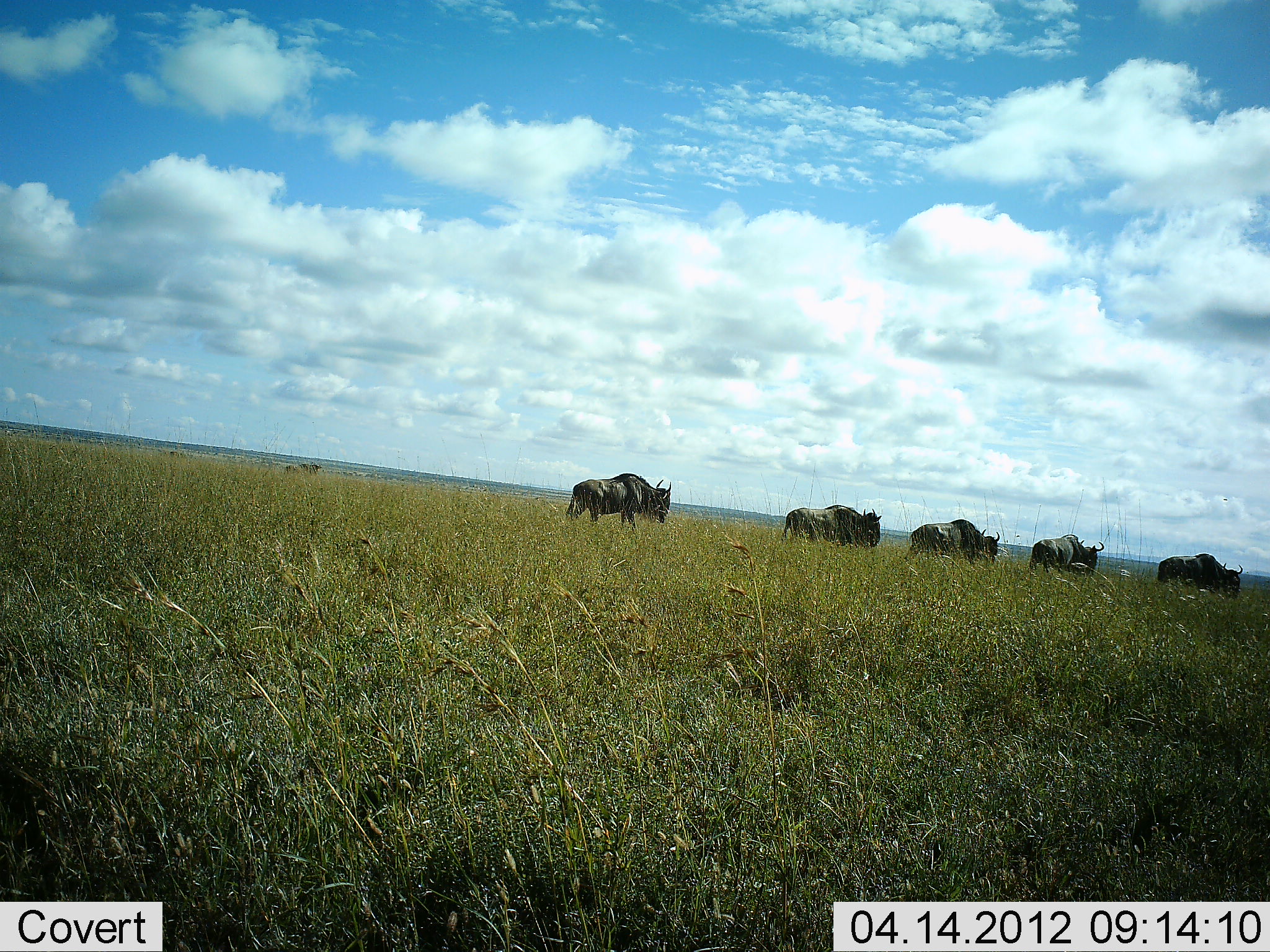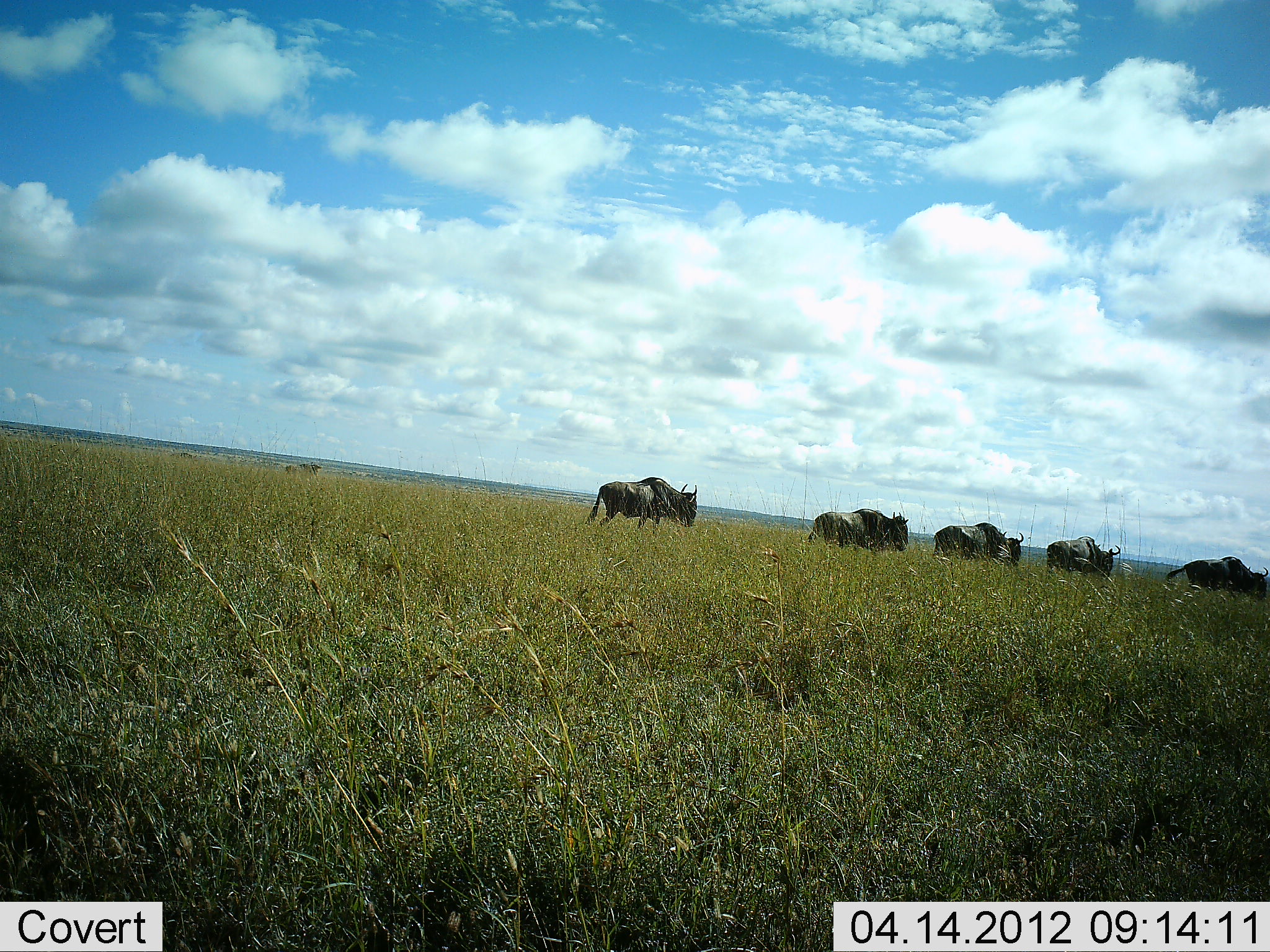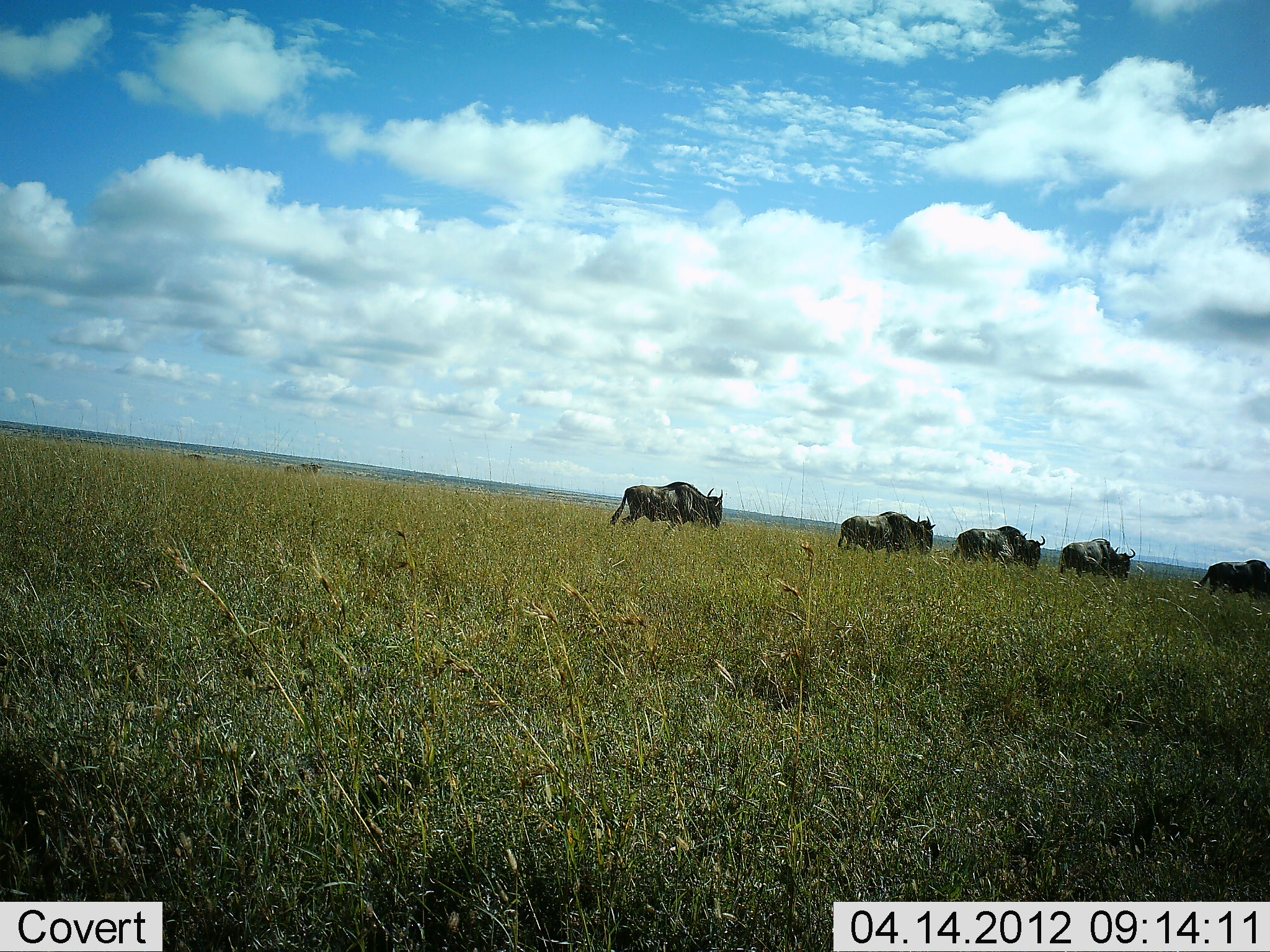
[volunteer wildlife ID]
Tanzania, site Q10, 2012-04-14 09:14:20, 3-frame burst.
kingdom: Animalia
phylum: Chordata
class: Mammalia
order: Artiodactyla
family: Bovidae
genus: Connochaetes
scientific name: Connochaetes taurinus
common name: blue wildebeest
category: wildebeest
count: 5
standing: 0%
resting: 0%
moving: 100%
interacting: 0%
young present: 0%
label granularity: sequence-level